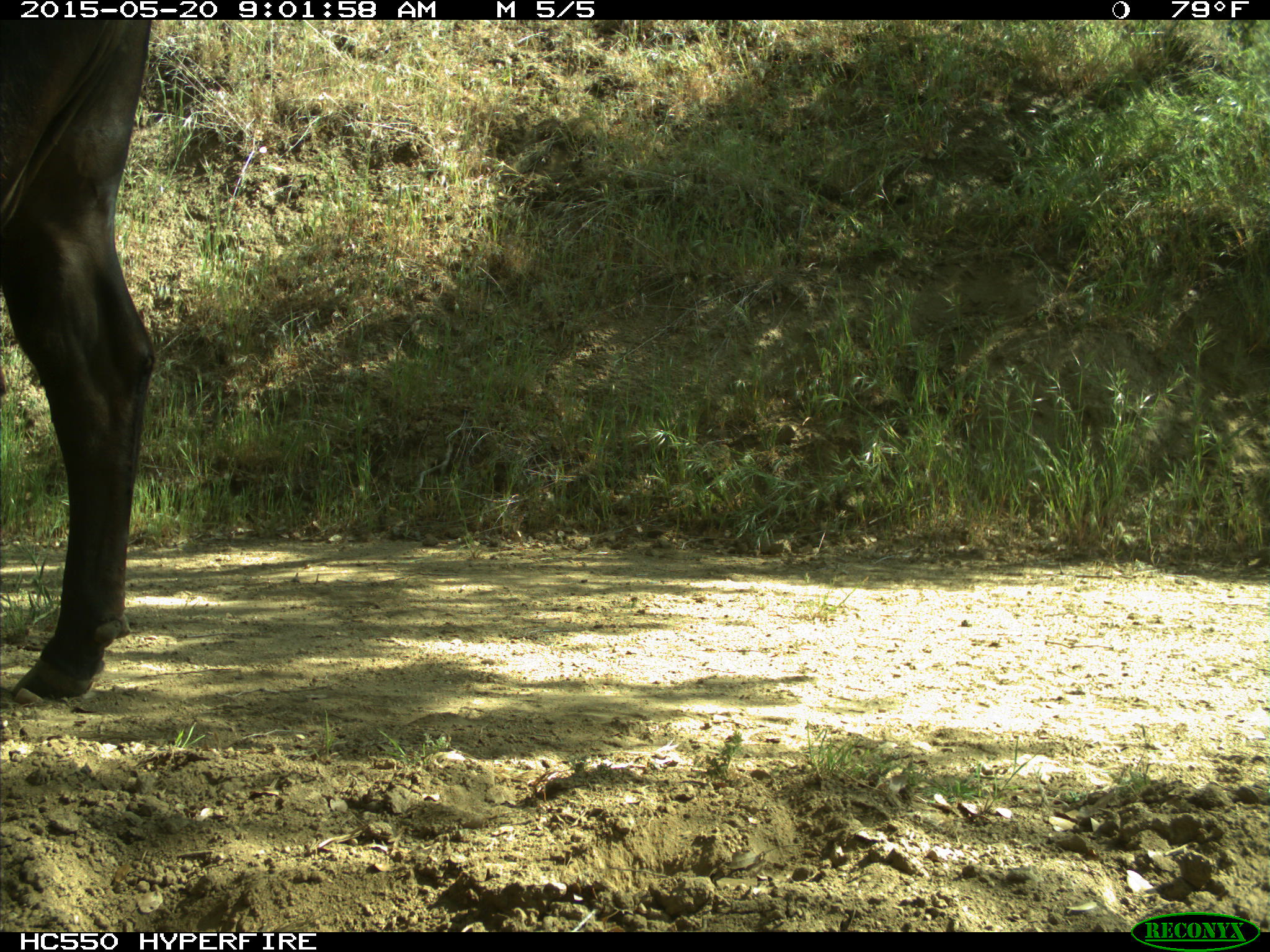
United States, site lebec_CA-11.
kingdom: Animalia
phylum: Chordata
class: Mammalia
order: Artiodactyla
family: Bovidae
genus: Bos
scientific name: Bos taurus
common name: domestic cow